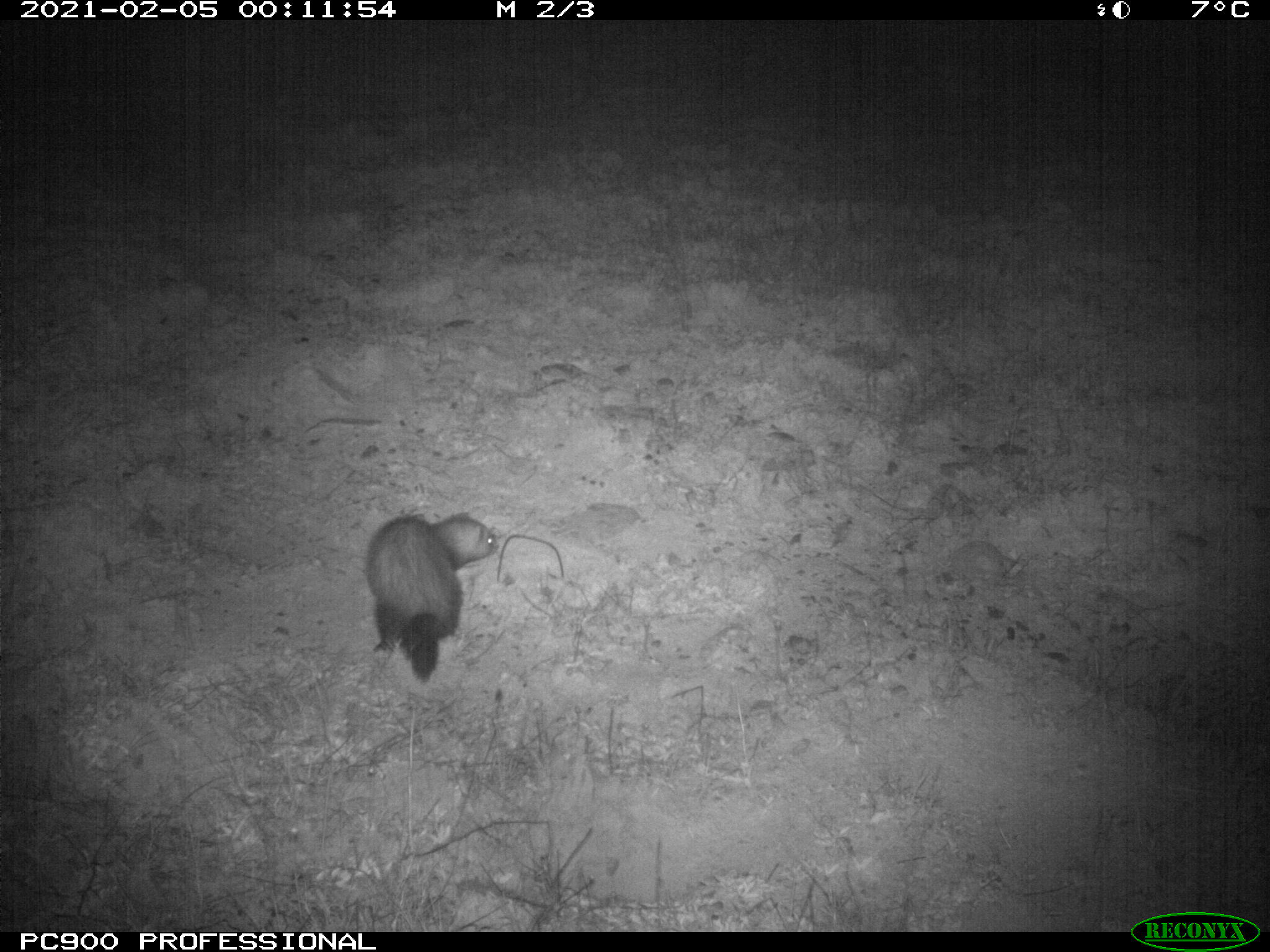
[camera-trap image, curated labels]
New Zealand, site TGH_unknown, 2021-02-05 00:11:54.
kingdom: Animalia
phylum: Chordata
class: Mammalia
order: Carnivora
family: Mustelidae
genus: Mustela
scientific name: Mustela furo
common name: ferret